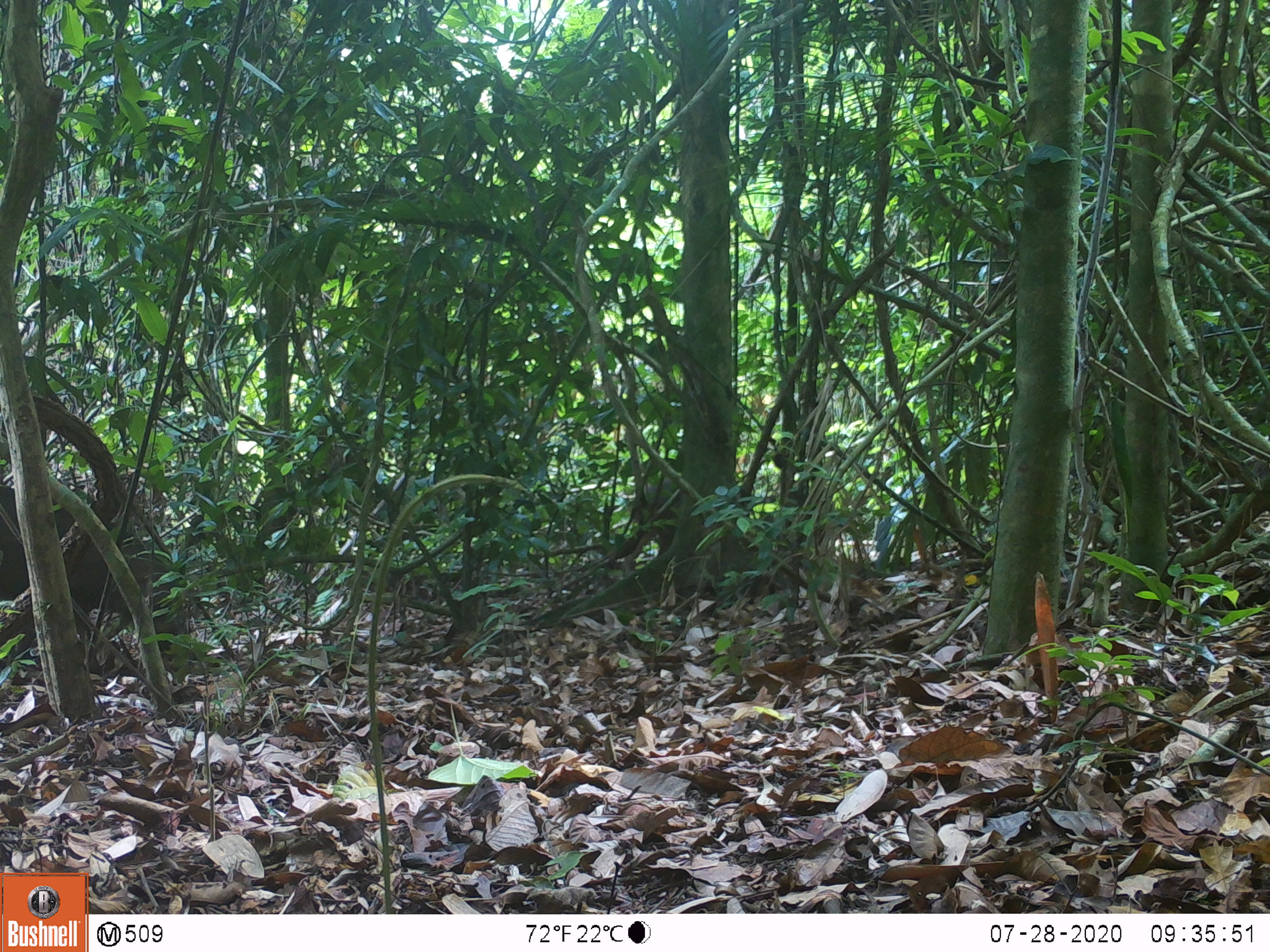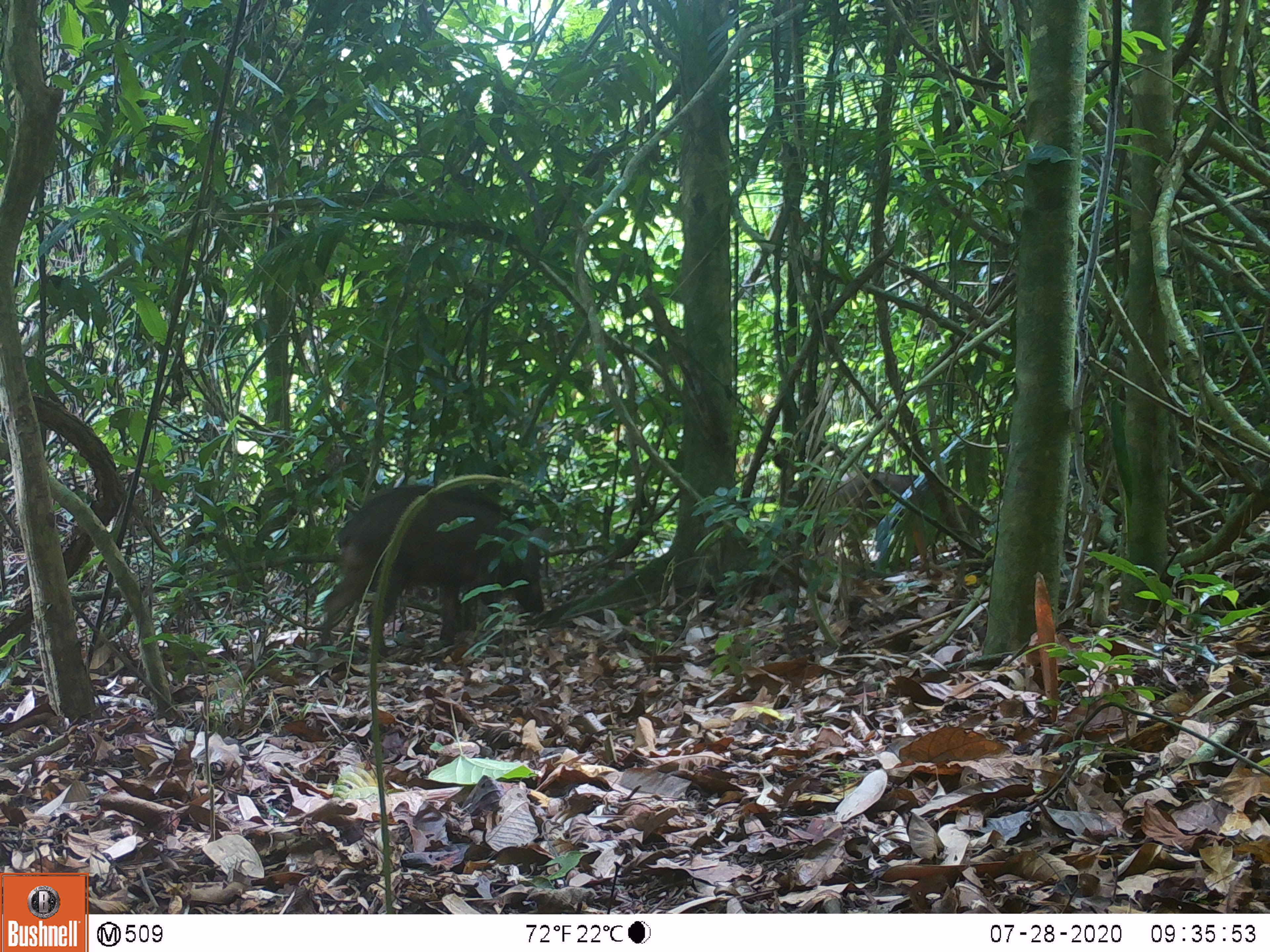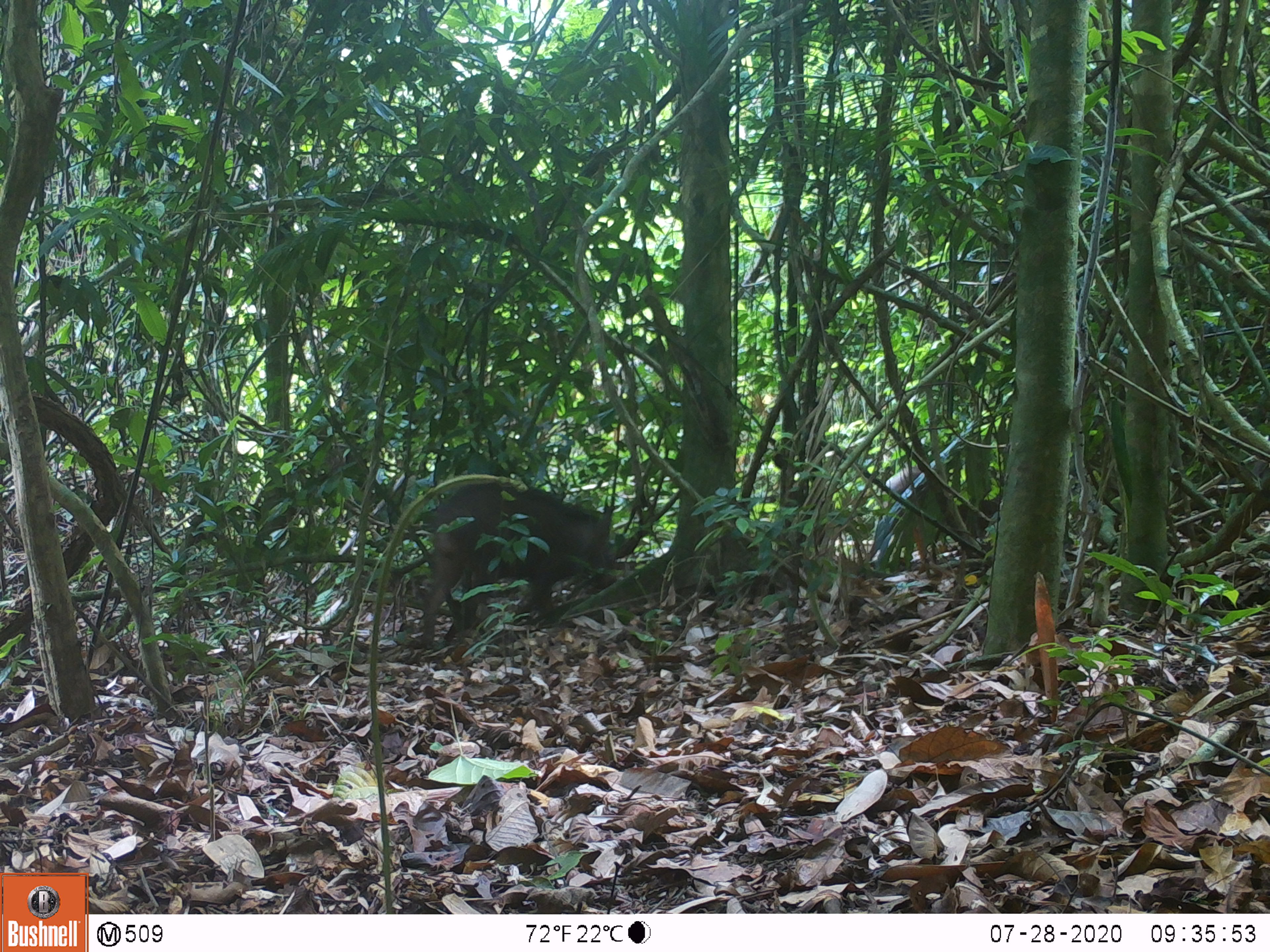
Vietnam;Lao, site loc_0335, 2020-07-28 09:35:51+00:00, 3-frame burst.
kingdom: Animalia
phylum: Chordata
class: Mammalia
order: Artiodactyla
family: Suidae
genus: Sus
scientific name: Sus scrofa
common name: eurasian wild pig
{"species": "eurasian wild pig (Sus scrofa)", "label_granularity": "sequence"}